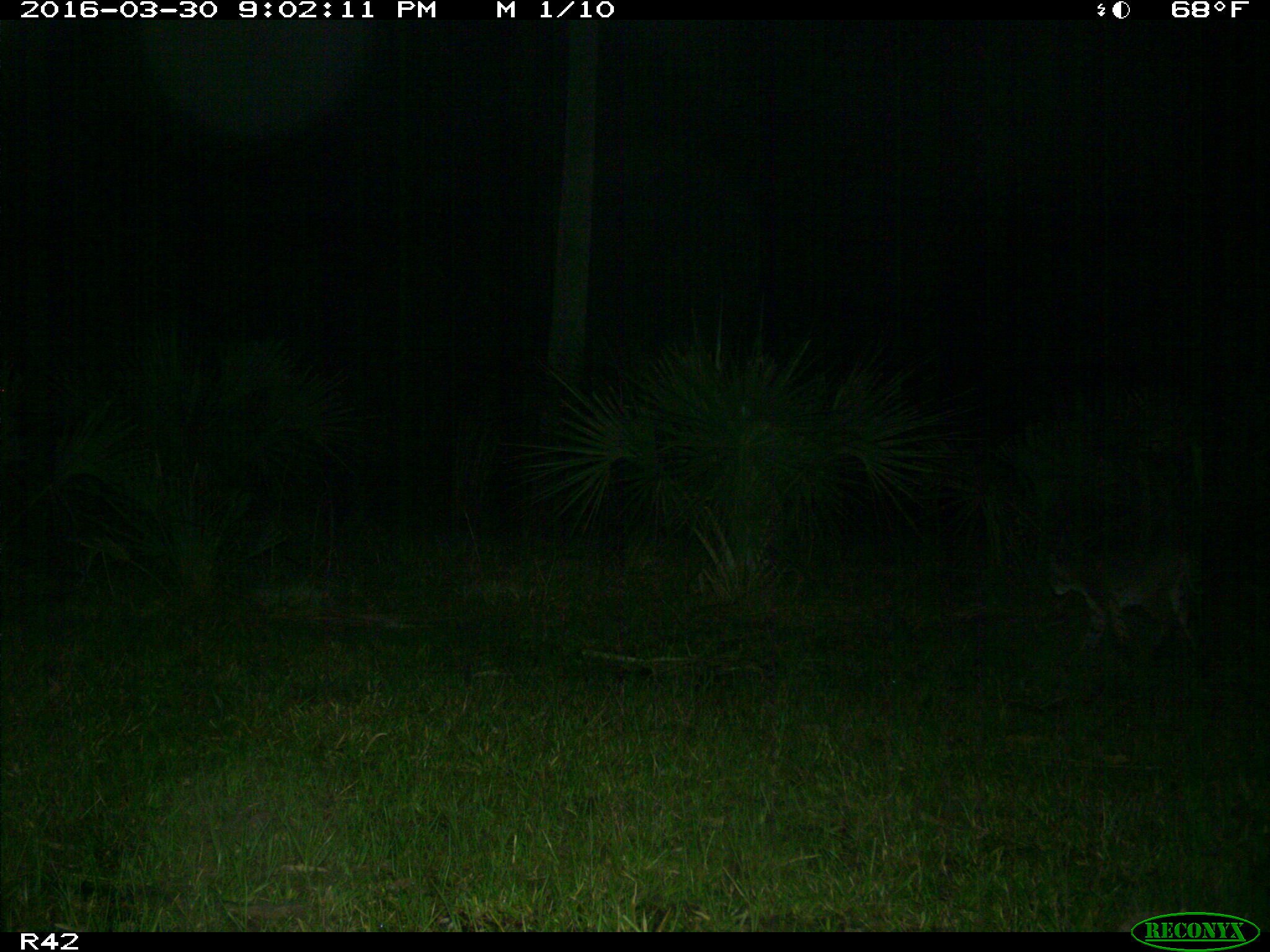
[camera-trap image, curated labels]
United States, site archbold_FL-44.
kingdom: Animalia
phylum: Chordata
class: Mammalia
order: Carnivora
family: Felidae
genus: Lynx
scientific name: Lynx rufus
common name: bobcat